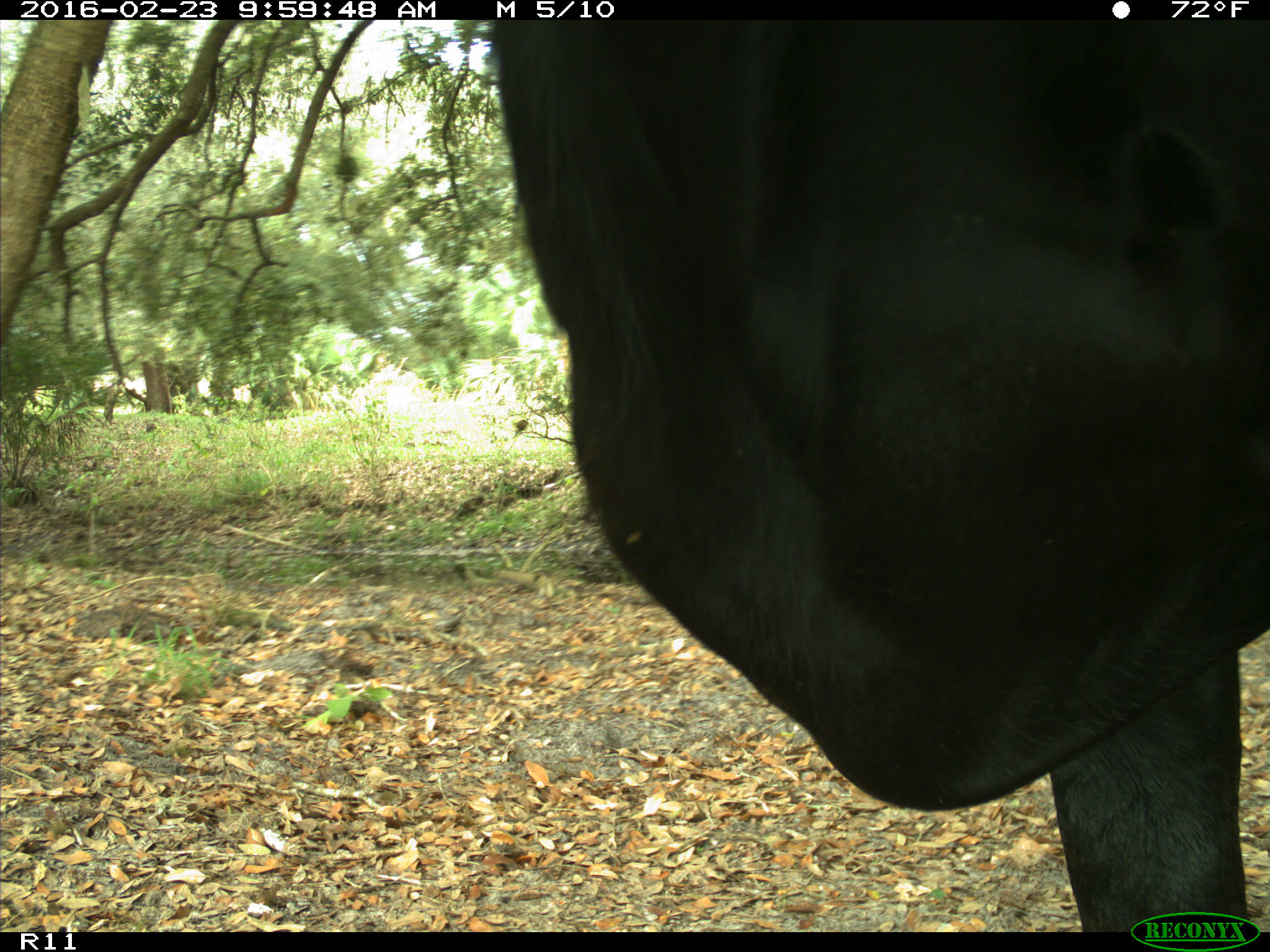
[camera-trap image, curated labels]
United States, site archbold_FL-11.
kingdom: Animalia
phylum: Chordata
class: Mammalia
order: Artiodactyla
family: Bovidae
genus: Bos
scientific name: Bos taurus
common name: domestic cow